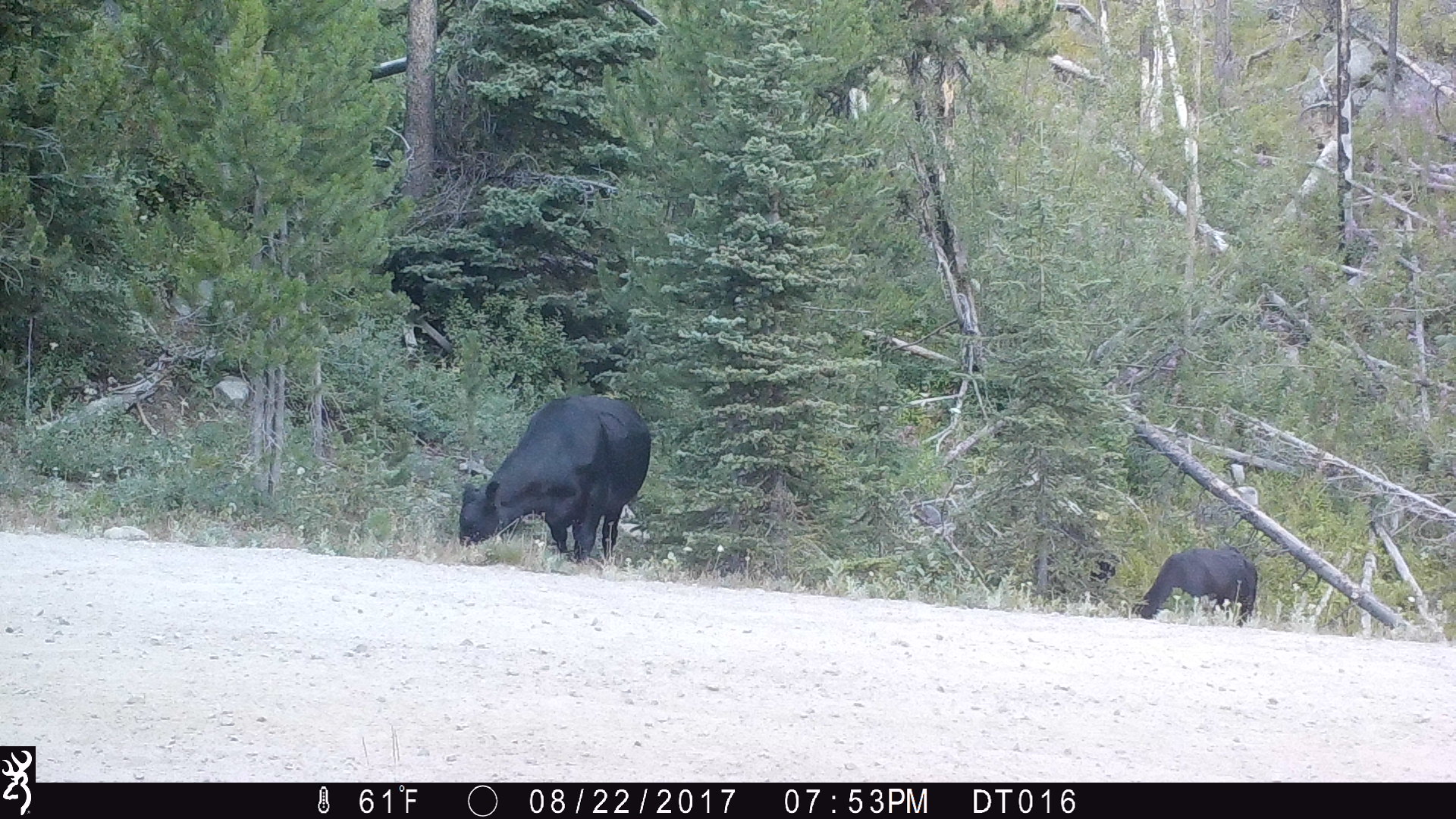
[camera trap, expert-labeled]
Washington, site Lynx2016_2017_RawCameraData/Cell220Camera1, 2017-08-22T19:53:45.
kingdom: Animalia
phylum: Chordata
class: Mammalia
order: Artiodactyla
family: Bovidae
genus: Bos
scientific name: Bos taurus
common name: domestic cattle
Domestic cattle (Bos taurus). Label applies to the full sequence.